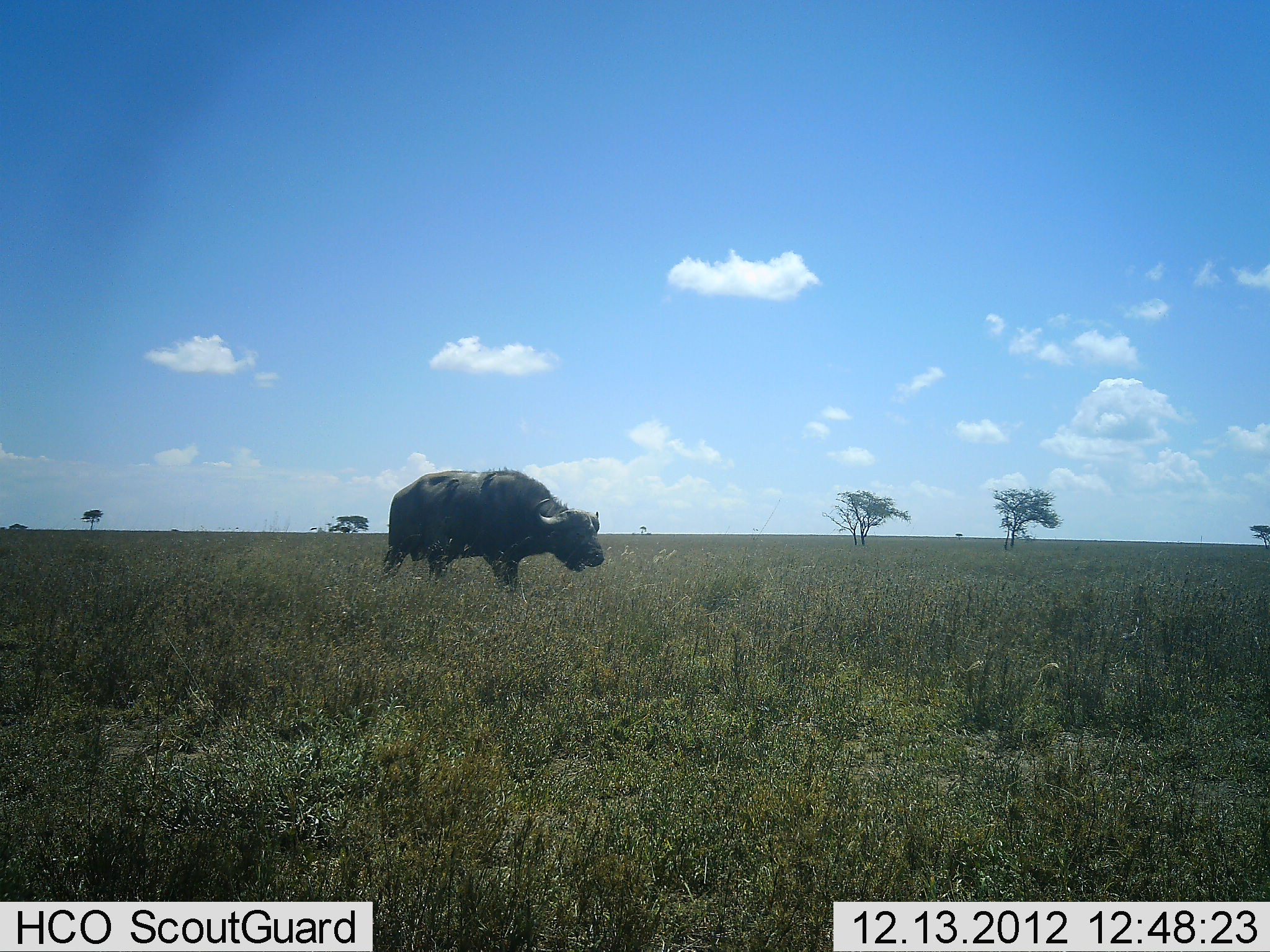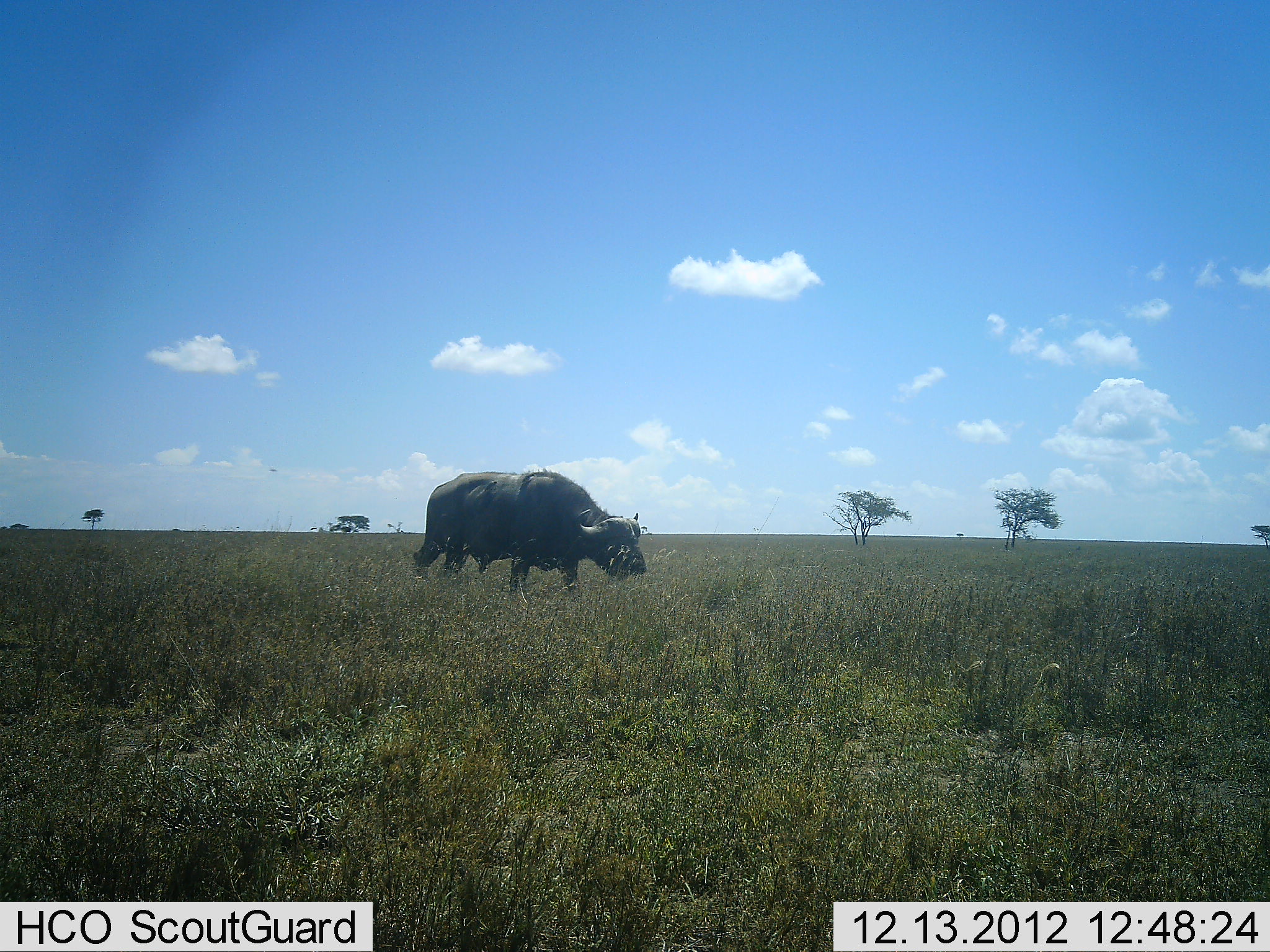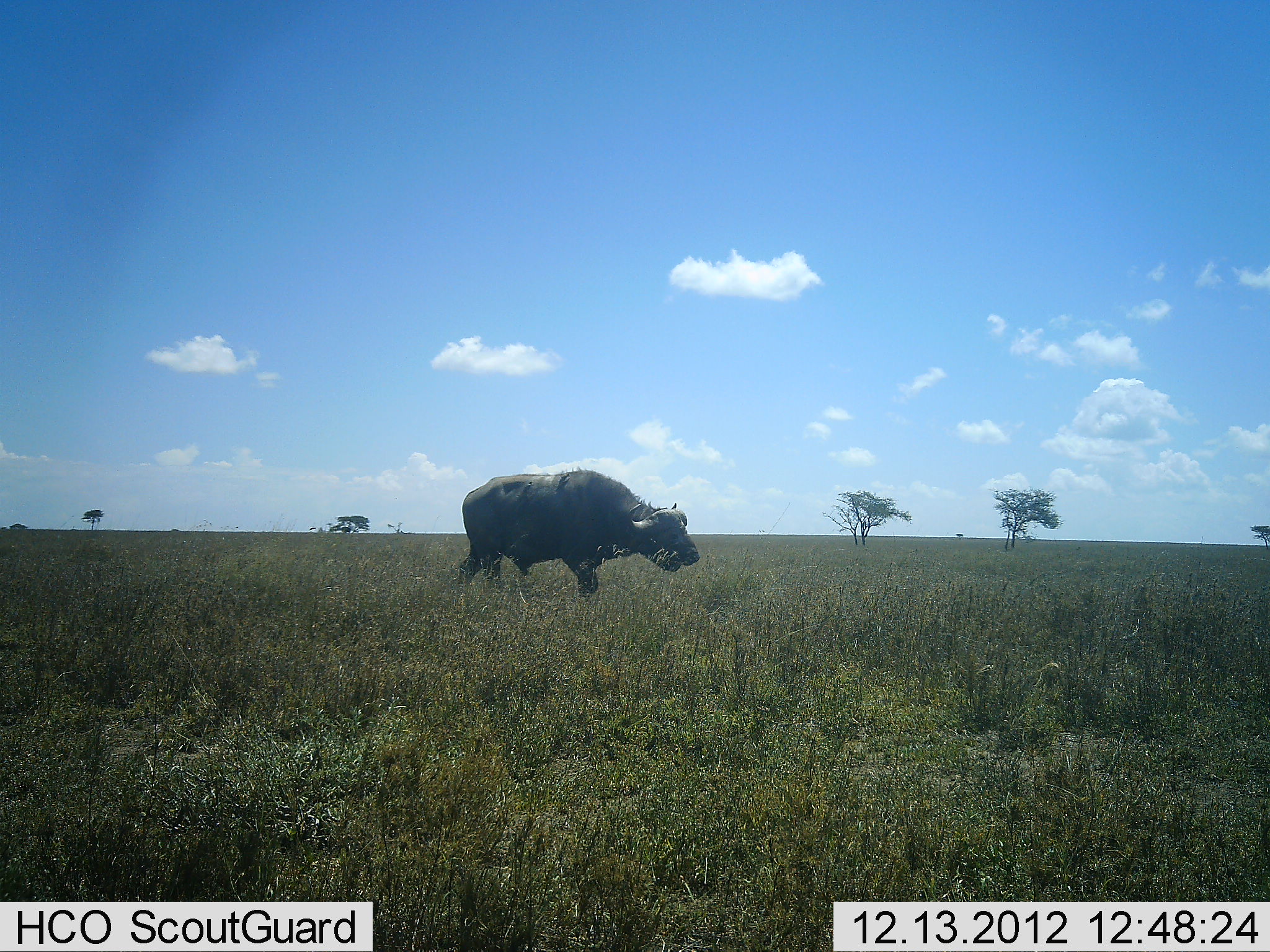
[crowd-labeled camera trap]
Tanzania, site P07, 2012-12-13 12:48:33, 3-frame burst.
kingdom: Animalia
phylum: Chordata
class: Mammalia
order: Artiodactyla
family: Bovidae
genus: Syncerus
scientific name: Syncerus caffer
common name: cape buffalo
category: buffalo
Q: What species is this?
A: Buffalo (cape buffalo) (Syncerus caffer).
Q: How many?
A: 1.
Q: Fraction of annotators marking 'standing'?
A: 10%.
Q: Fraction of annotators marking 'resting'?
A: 0%.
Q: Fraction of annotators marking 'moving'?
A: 80%.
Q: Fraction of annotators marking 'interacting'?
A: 0%.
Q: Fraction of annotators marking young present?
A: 0%.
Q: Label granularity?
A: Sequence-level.